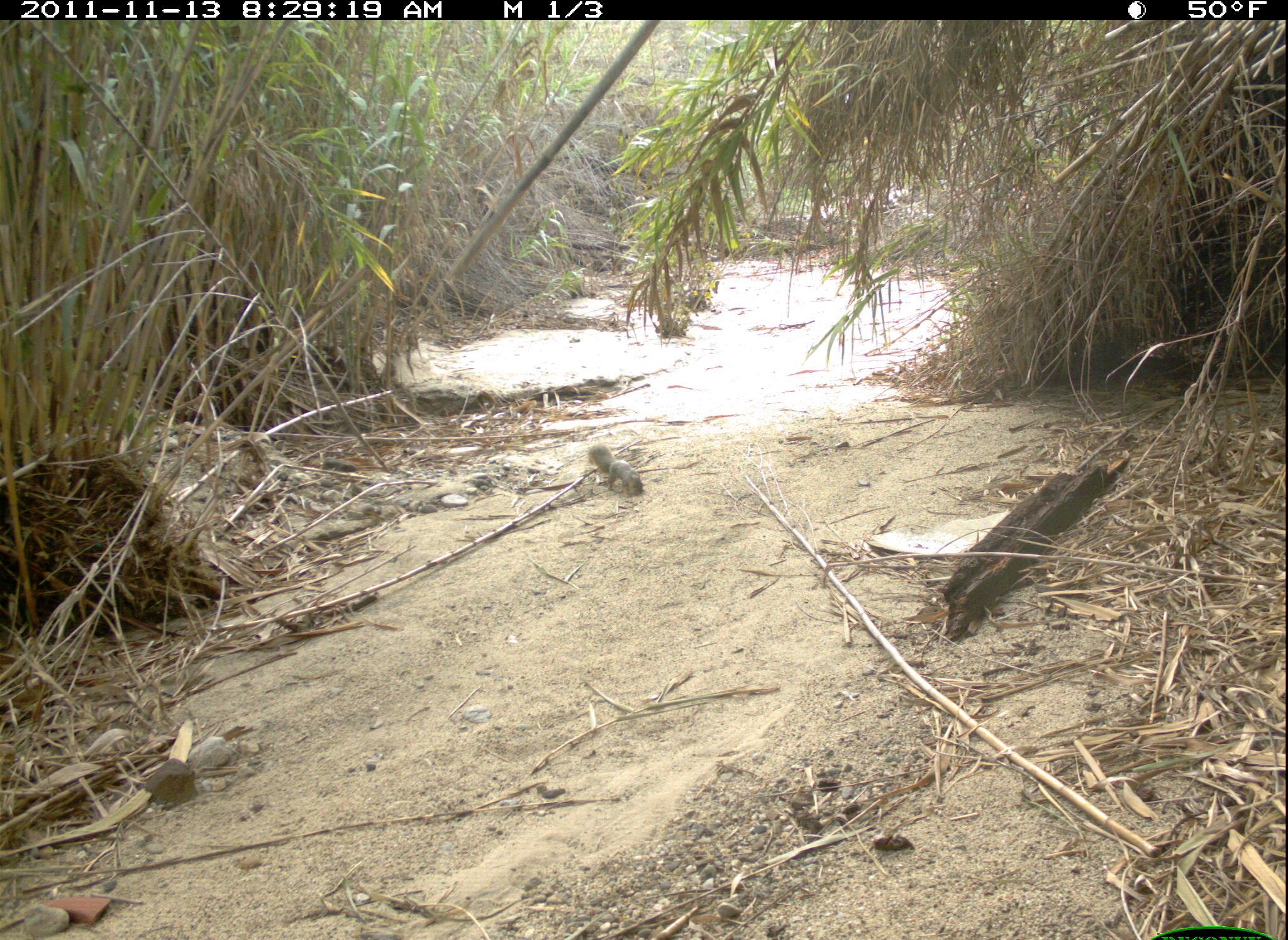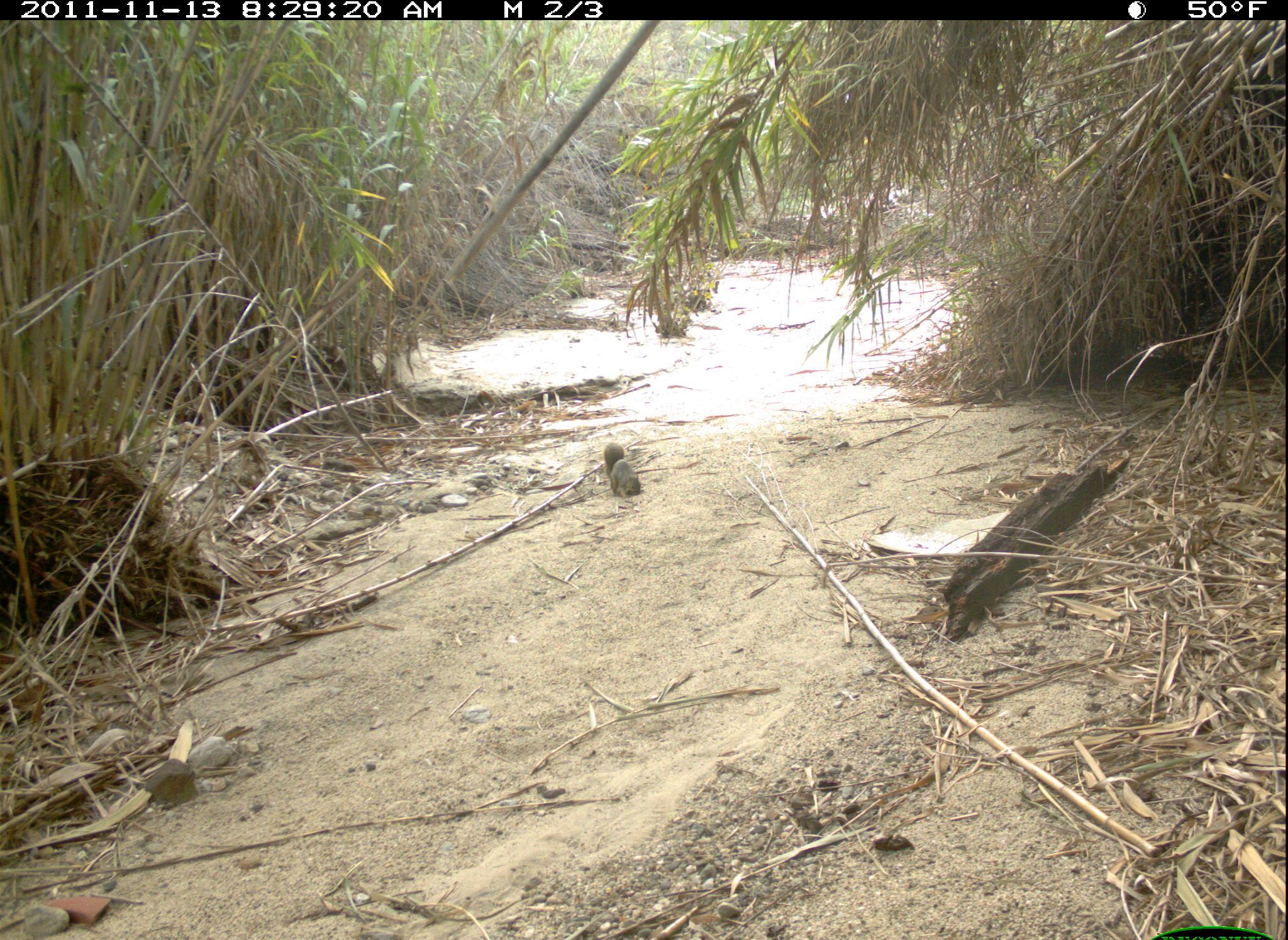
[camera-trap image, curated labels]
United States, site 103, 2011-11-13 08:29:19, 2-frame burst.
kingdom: Animalia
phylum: Chordata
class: Mammalia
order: Rodentia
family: Sciuridae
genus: Sciurus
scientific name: Sciurus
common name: squirrel